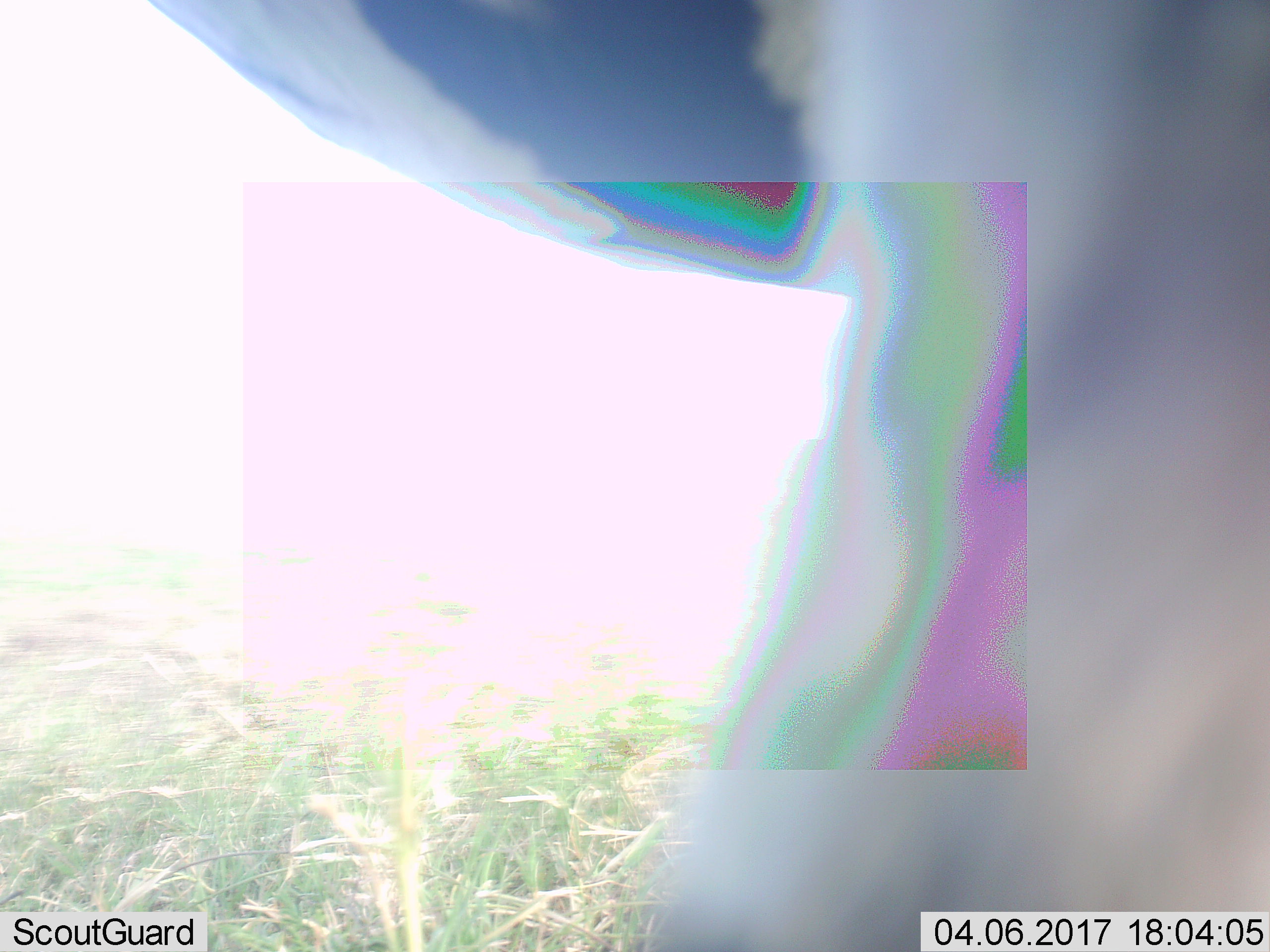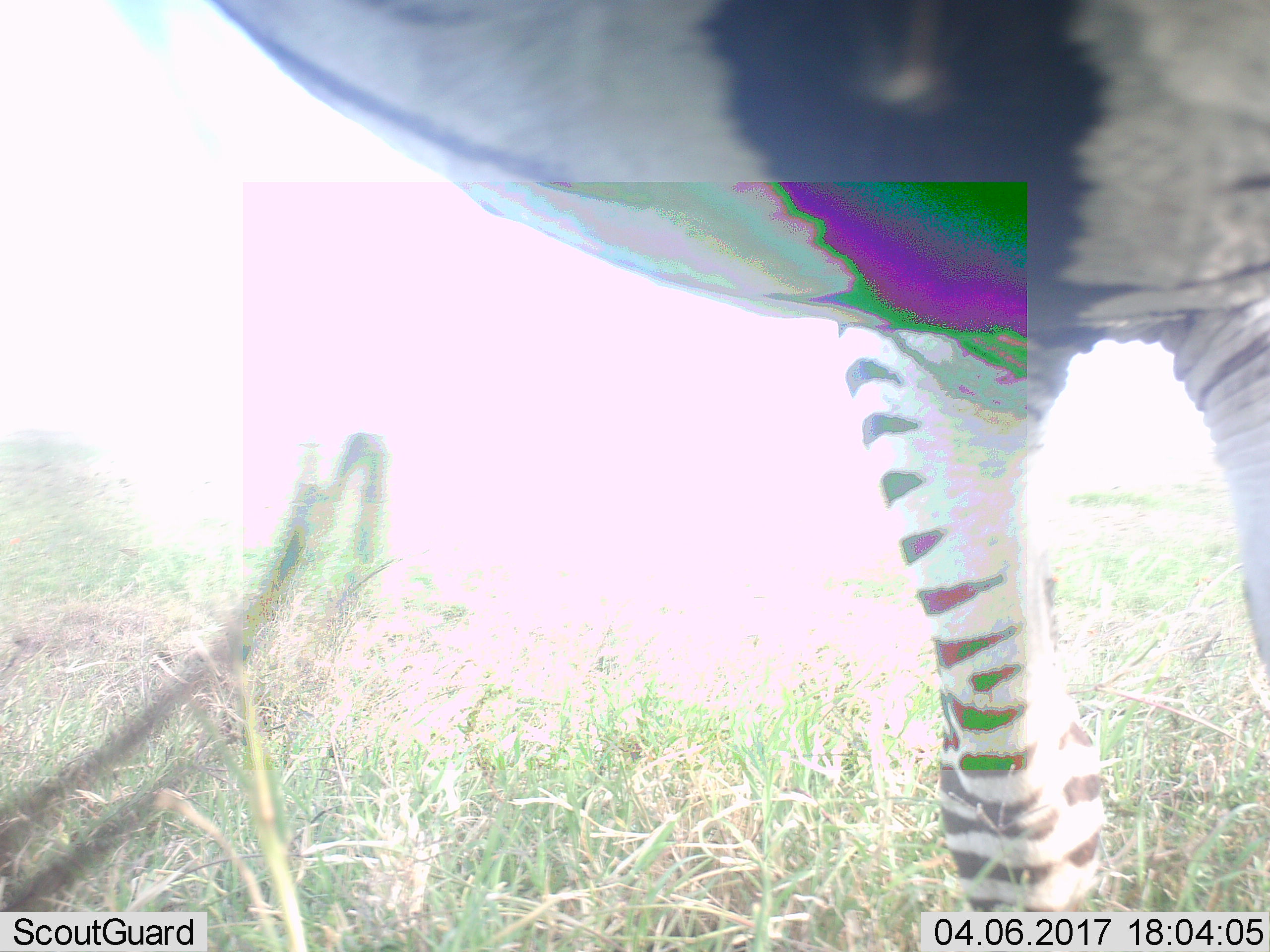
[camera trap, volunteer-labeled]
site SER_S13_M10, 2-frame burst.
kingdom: Animalia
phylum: Chordata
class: Mammalia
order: Perissodactyla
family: Equidae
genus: Equus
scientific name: Equus quagga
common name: plains zebra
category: zebraplains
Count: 1.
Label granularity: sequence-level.